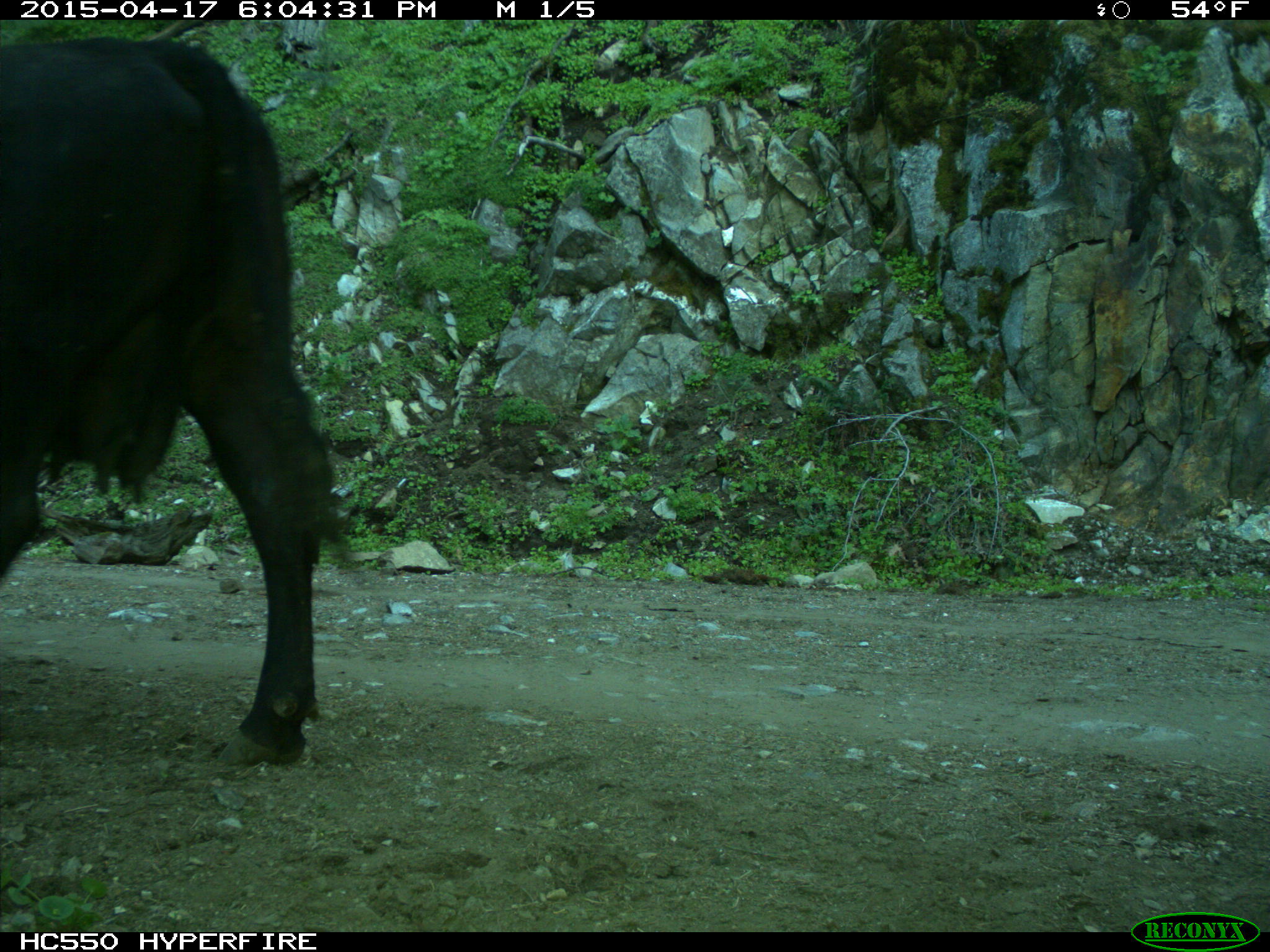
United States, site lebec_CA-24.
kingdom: Animalia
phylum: Chordata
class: Mammalia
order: Artiodactyla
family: Bovidae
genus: Bos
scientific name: Bos taurus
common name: domestic cow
Bos taurus (domestic cow).